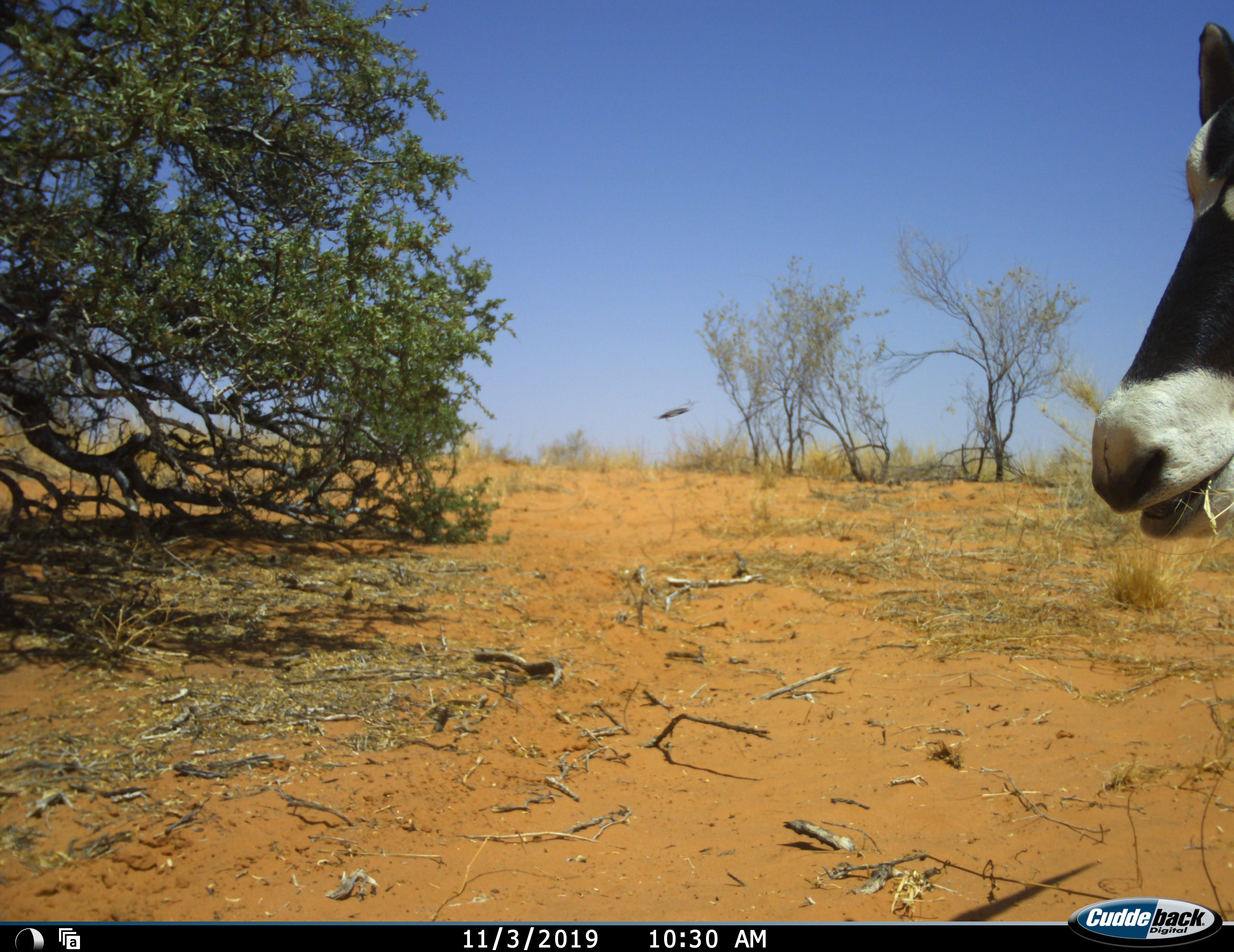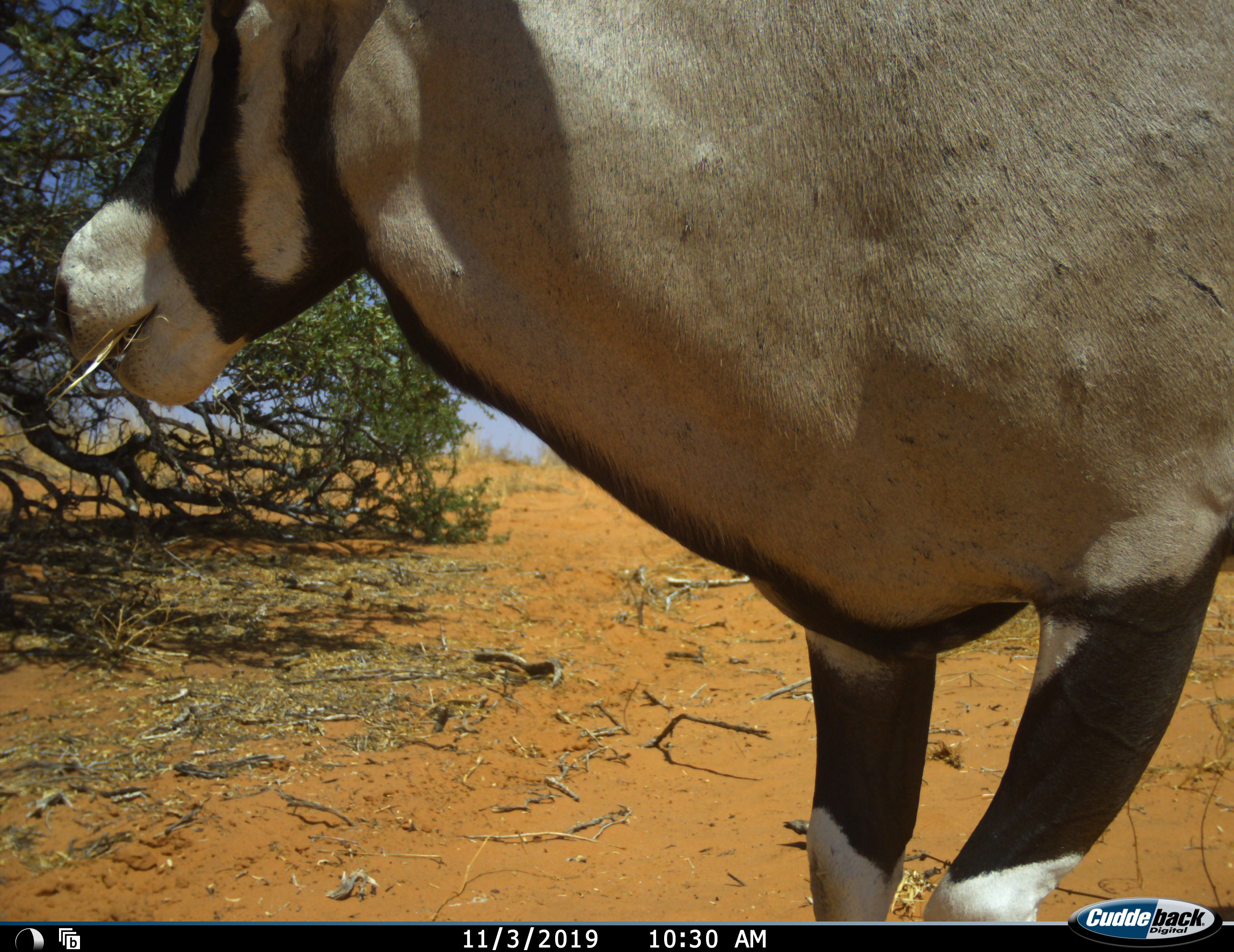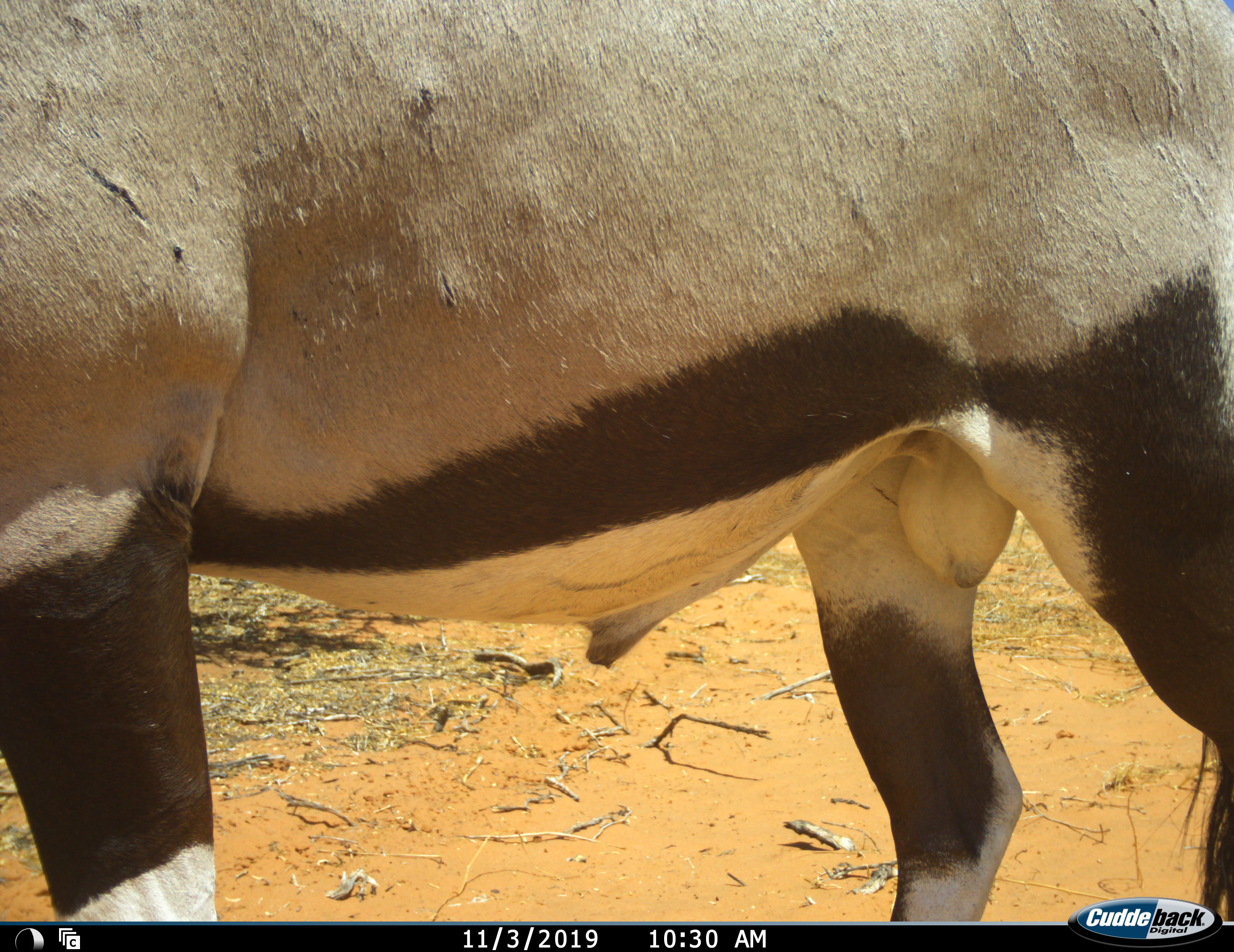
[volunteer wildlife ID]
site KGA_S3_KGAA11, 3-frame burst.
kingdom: Animalia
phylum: Chordata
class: Mammalia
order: Artiodactyla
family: Bovidae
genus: Oryx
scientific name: Oryx gazella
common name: gemsbok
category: oryx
Oryx (gemsbok) (Oryx gazella), count 1. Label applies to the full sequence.